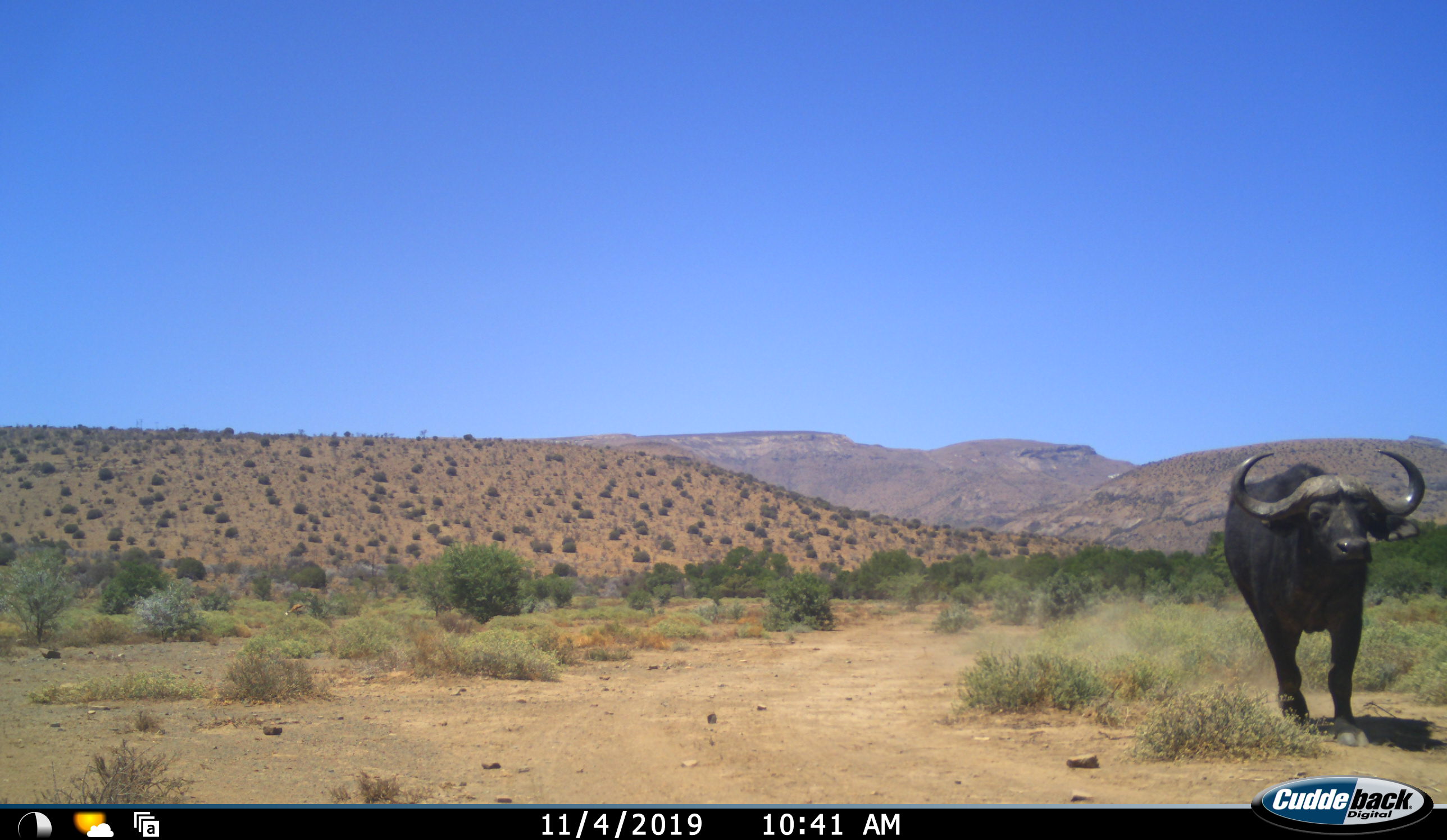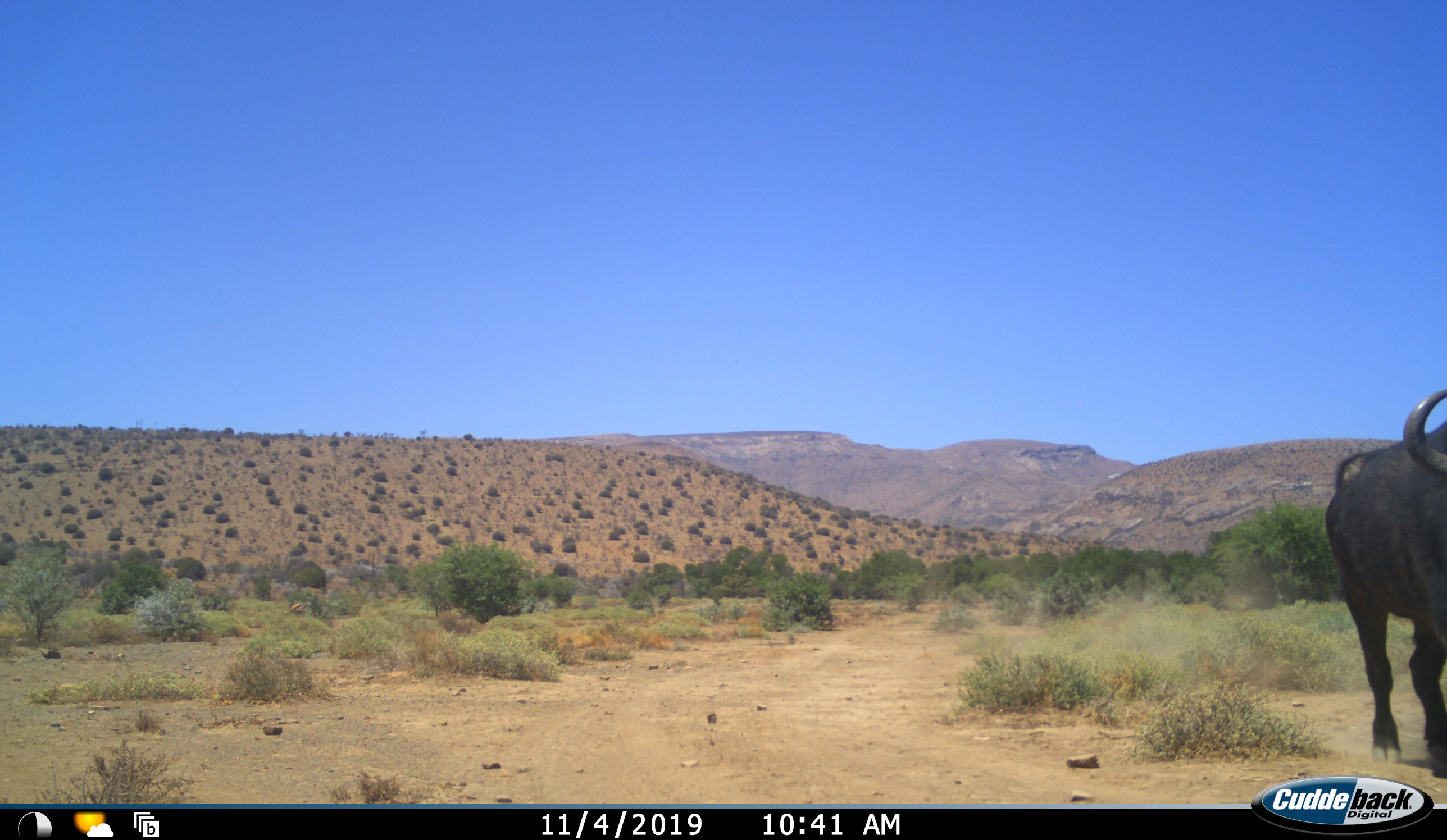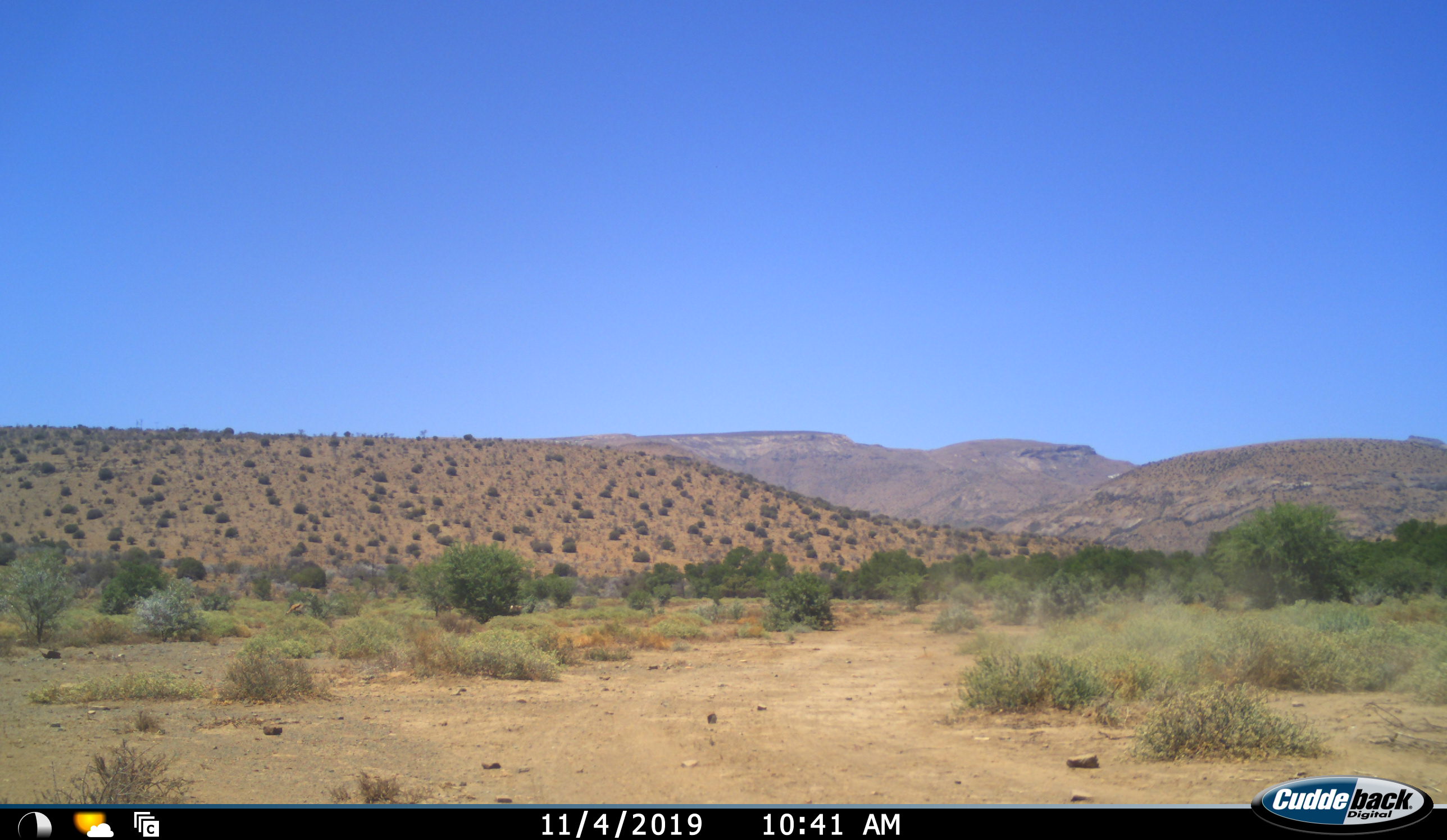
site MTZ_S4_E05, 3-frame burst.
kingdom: Animalia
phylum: Chordata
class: Mammalia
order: Artiodactyla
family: Bovidae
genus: Syncerus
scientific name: Syncerus caffer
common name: african buffalo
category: buffalo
Buffalo (african buffalo) (Syncerus caffer), count 1. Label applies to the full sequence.